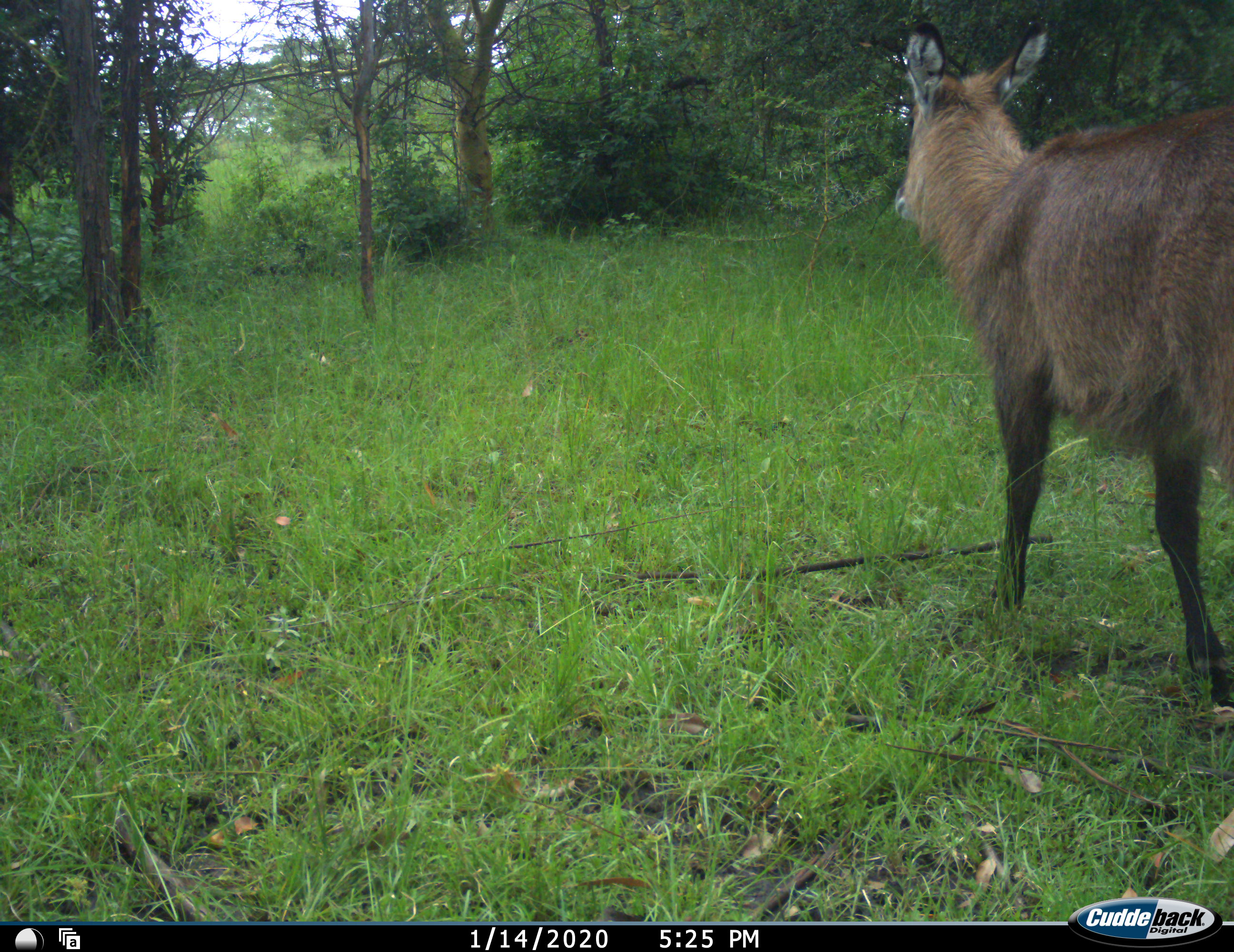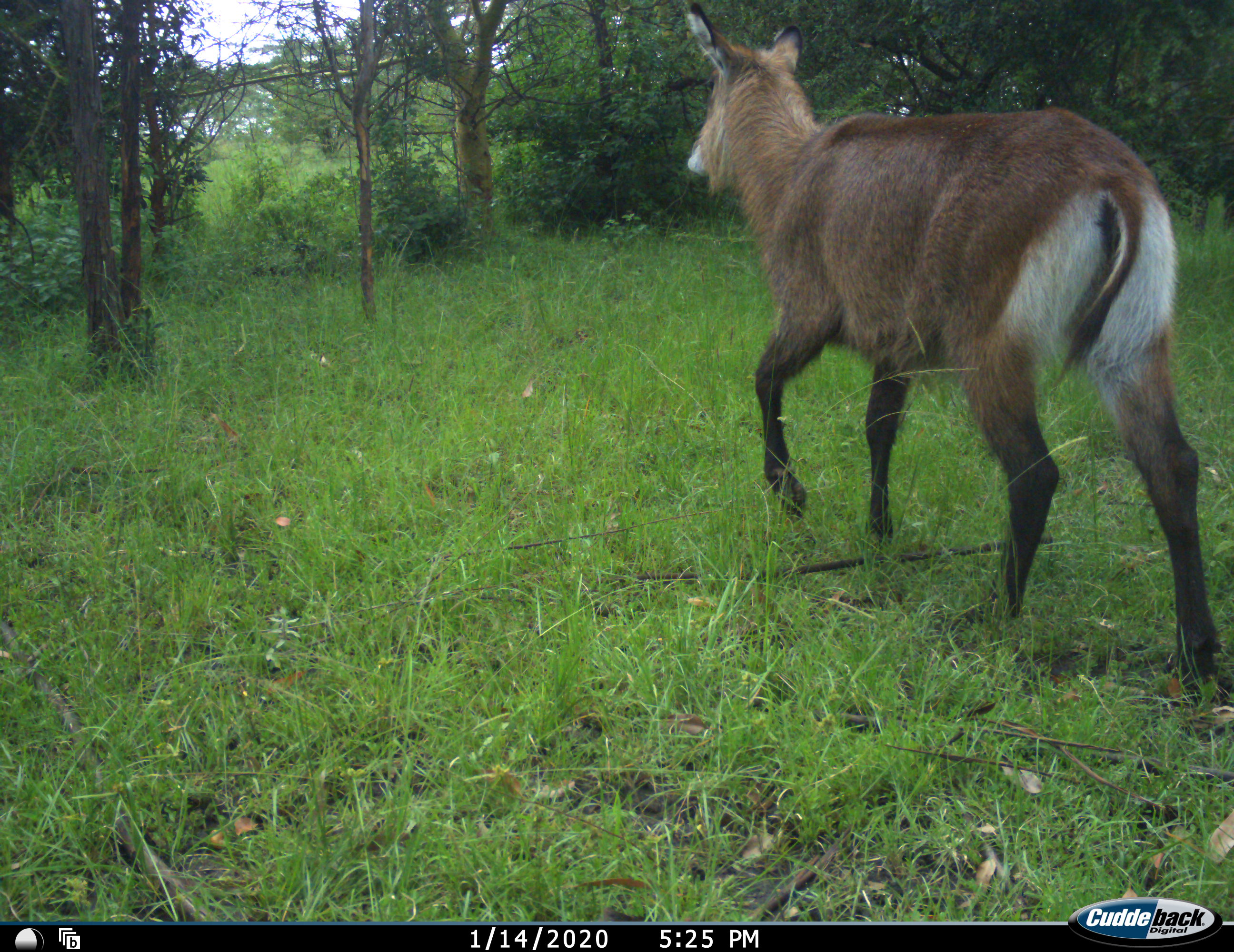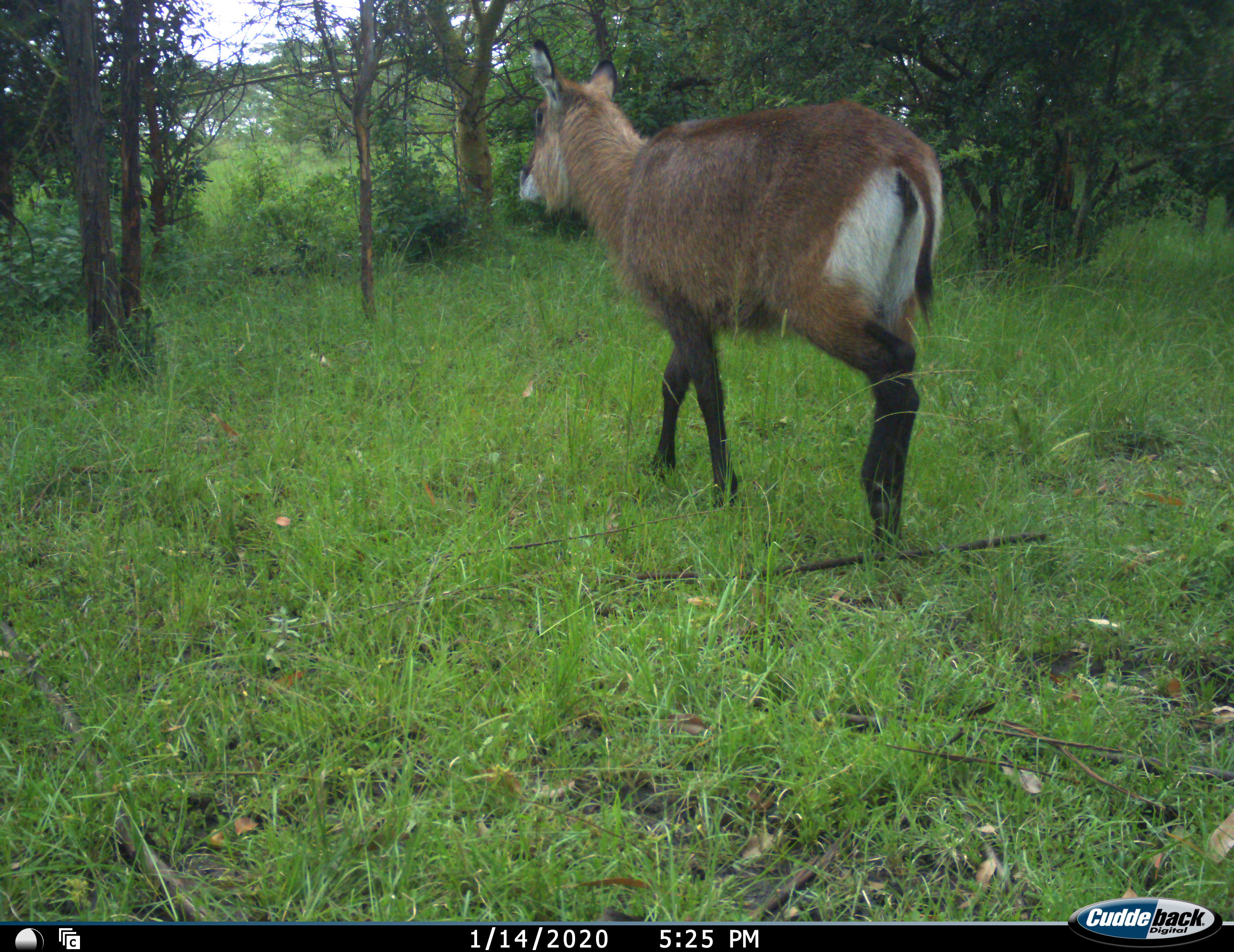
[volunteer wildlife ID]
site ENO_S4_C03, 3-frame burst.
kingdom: Animalia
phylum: Chordata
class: Mammalia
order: Artiodactyla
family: Bovidae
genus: Kobus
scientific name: Kobus ellipsiprymnus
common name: waterbuck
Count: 1.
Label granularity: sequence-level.